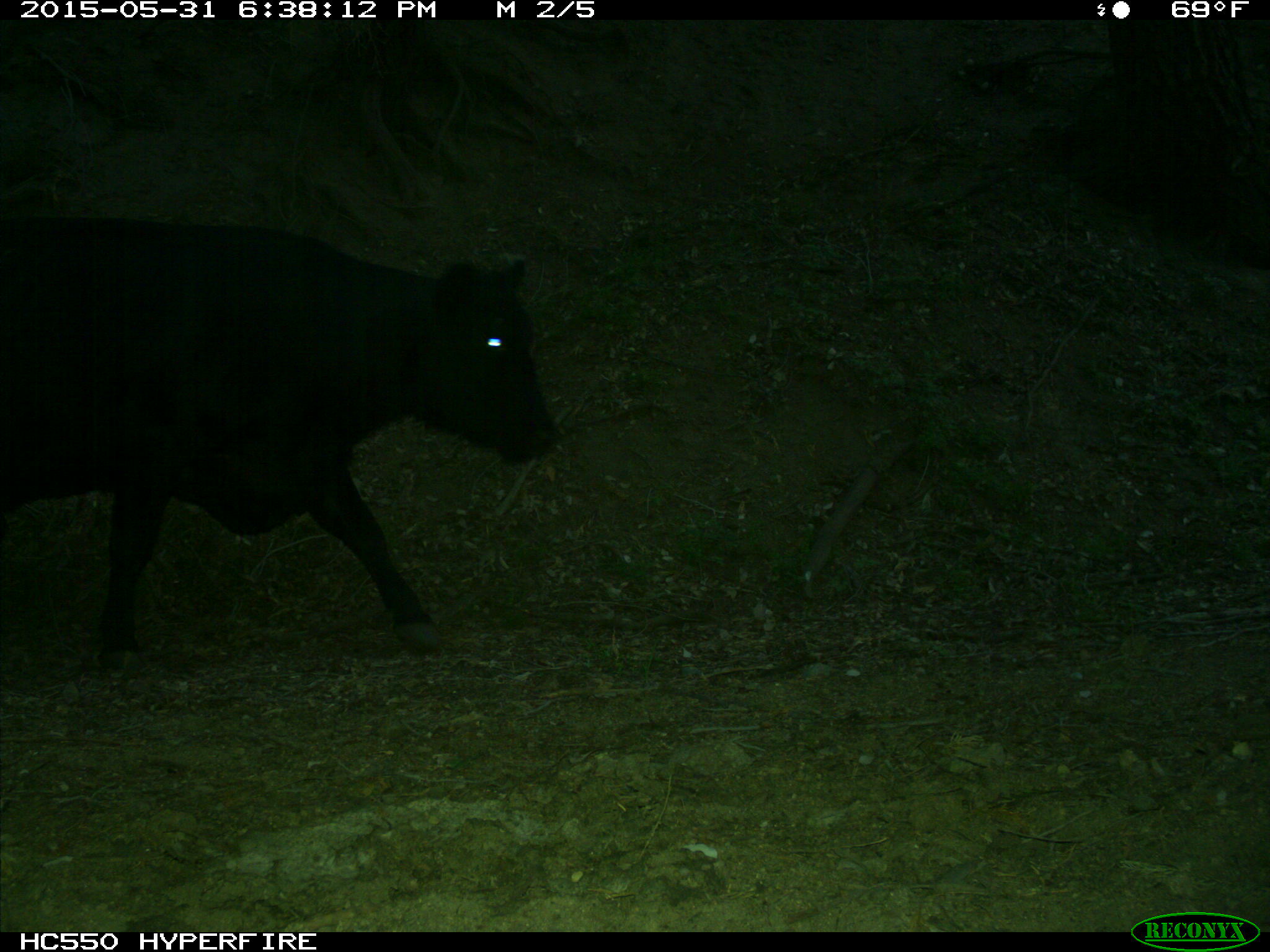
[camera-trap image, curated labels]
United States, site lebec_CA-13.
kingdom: Animalia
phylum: Chordata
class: Mammalia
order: Artiodactyla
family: Bovidae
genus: Bos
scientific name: Bos taurus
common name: domestic cow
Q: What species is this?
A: Bos taurus (domestic cow).